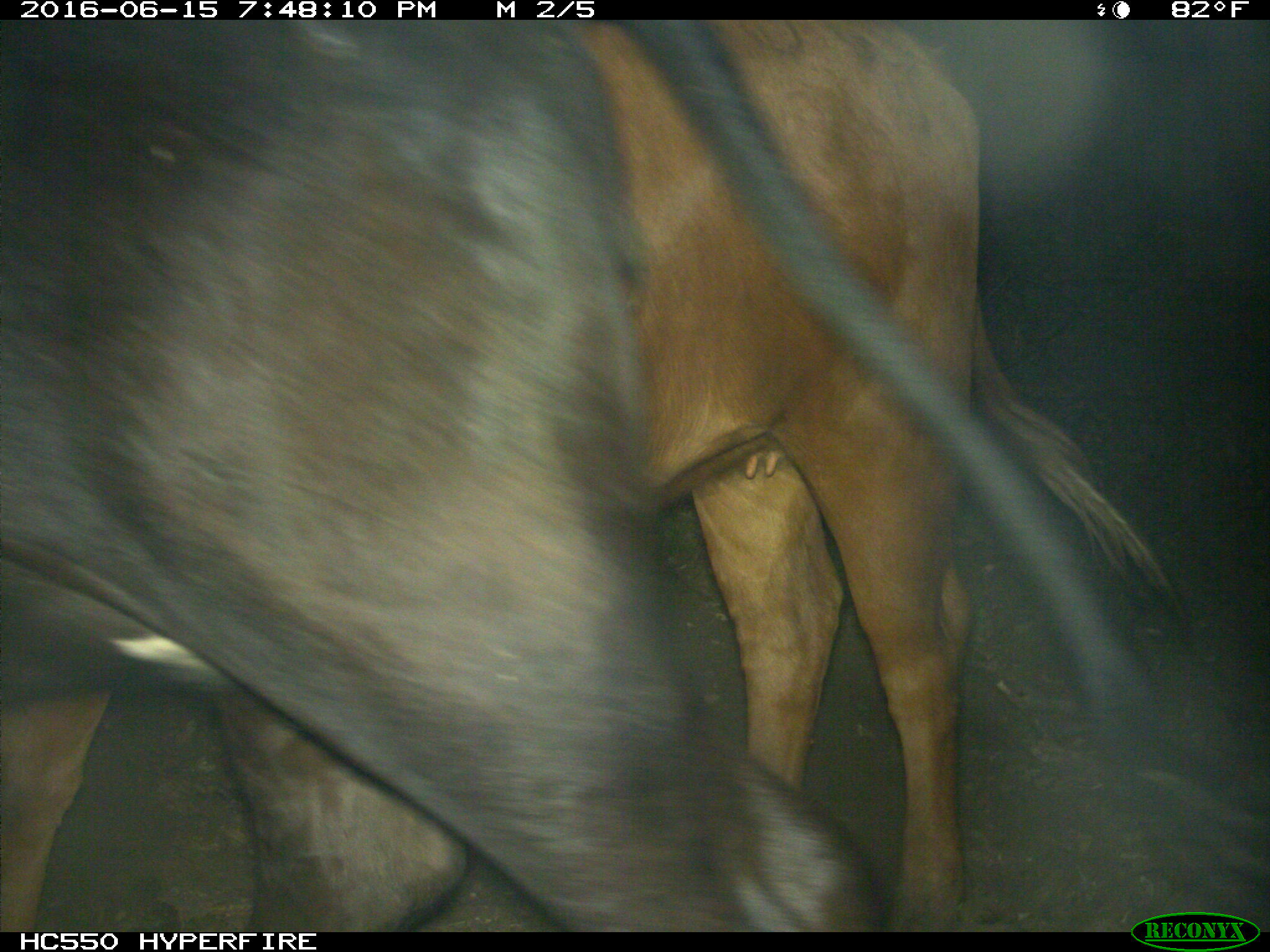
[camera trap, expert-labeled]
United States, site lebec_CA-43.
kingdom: Animalia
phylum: Chordata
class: Mammalia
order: Artiodactyla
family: Bovidae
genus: Bos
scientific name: Bos taurus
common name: domestic cow